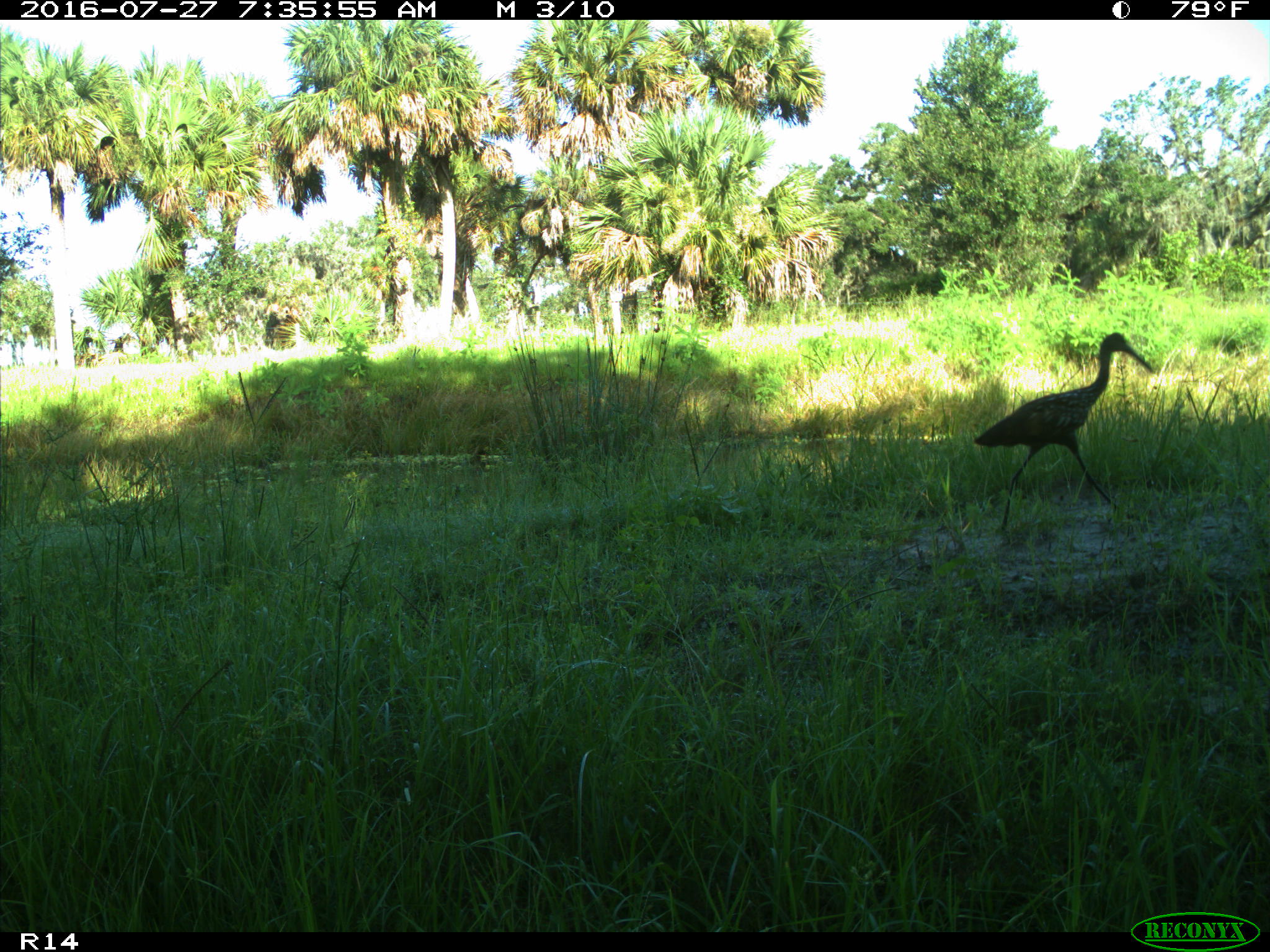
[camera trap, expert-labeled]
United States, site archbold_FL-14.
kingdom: Animalia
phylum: Chordata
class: Aves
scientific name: Aves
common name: birds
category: unidentified bird